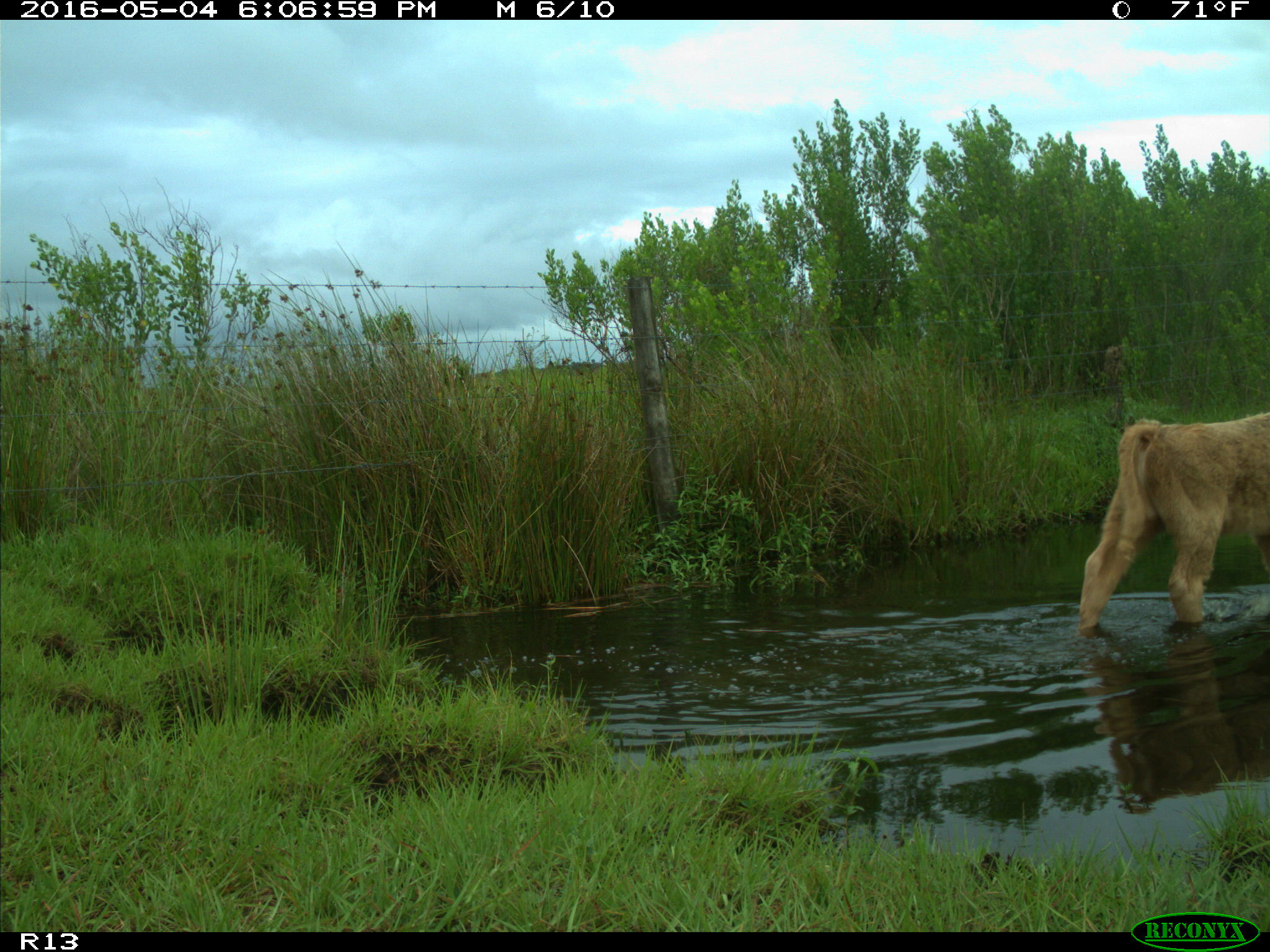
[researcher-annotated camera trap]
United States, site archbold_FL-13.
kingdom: Animalia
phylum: Chordata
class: Mammalia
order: Artiodactyla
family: Bovidae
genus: Bos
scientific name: Bos taurus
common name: domestic cow